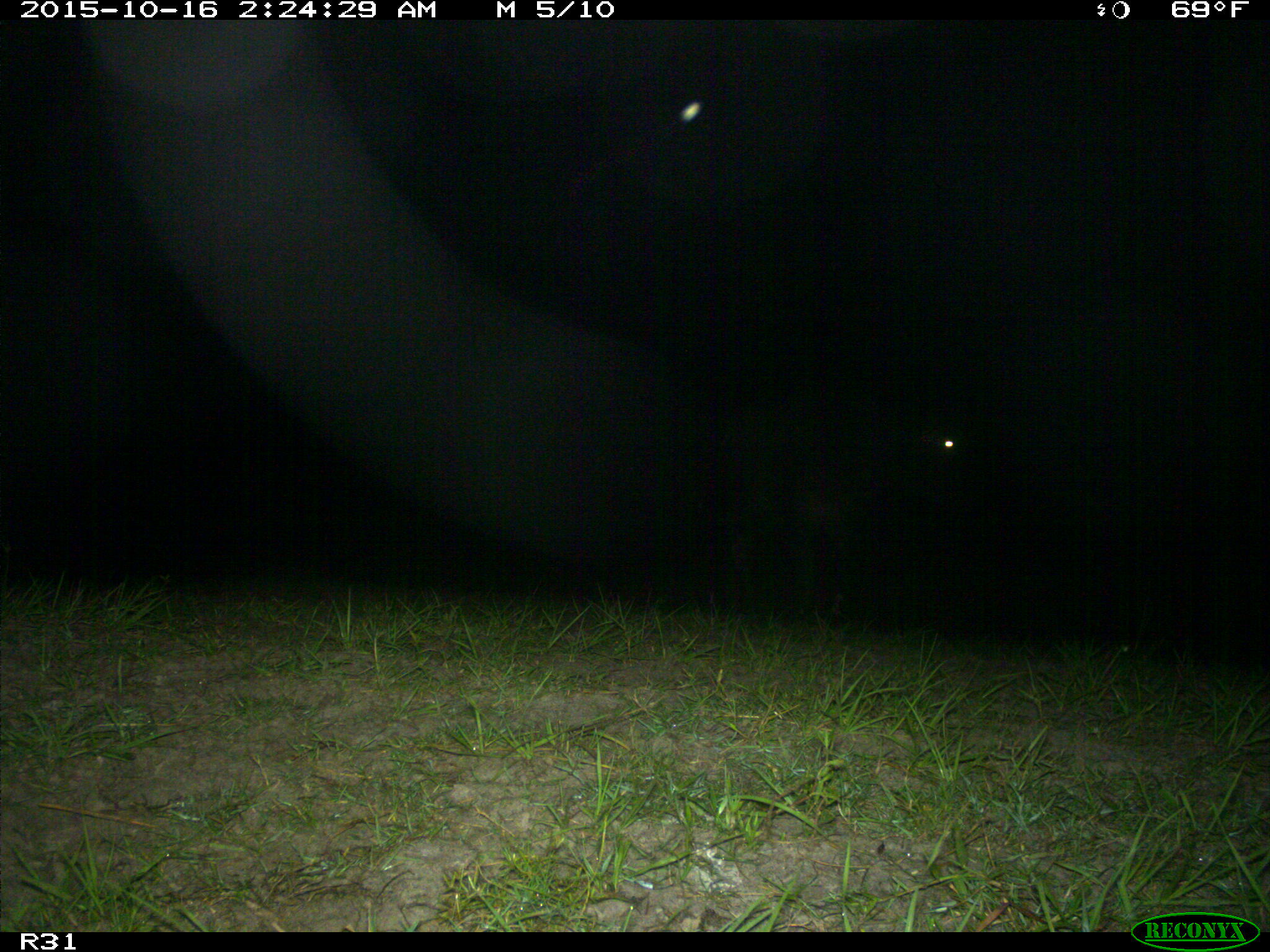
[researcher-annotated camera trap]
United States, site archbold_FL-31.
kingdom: Animalia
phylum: Chordata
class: Mammalia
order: Artiodactyla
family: Bovidae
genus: Bos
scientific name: Bos taurus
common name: domestic cow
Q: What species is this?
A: Bos taurus (domestic cow).